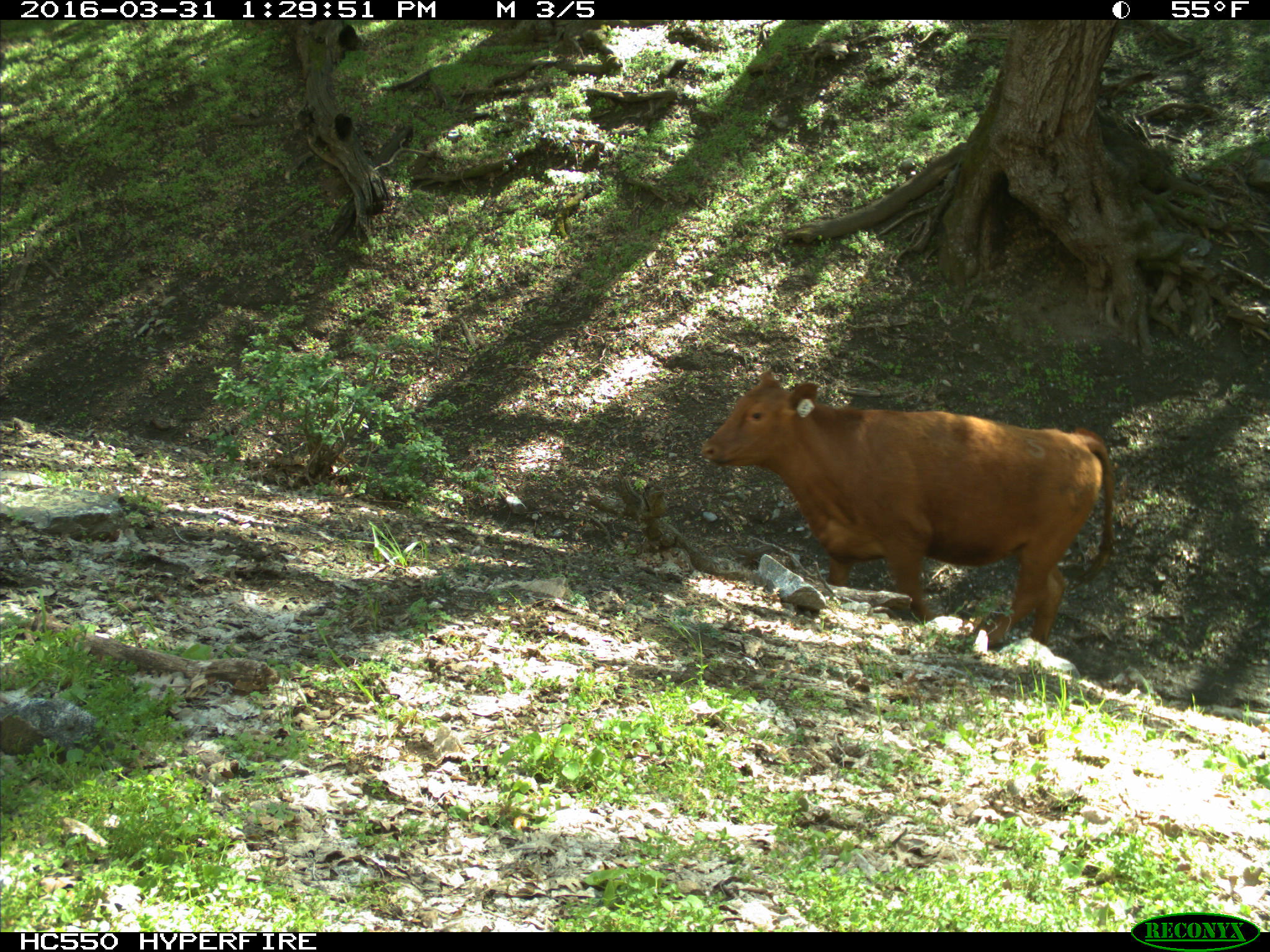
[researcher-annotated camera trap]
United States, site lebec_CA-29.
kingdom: Animalia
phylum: Chordata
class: Mammalia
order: Artiodactyla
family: Bovidae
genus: Bos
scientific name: Bos taurus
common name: domestic cow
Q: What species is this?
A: Bos taurus (domestic cow).